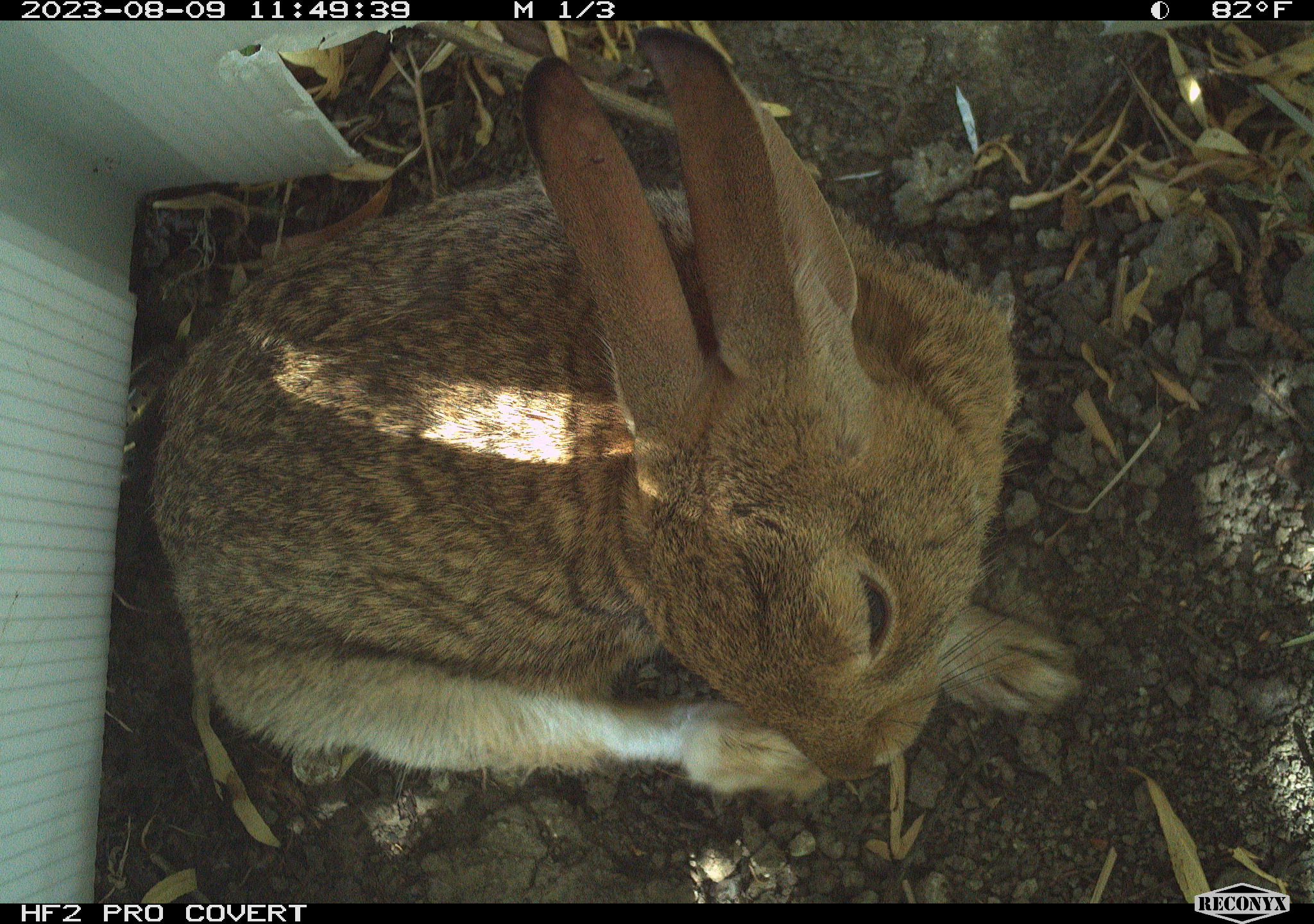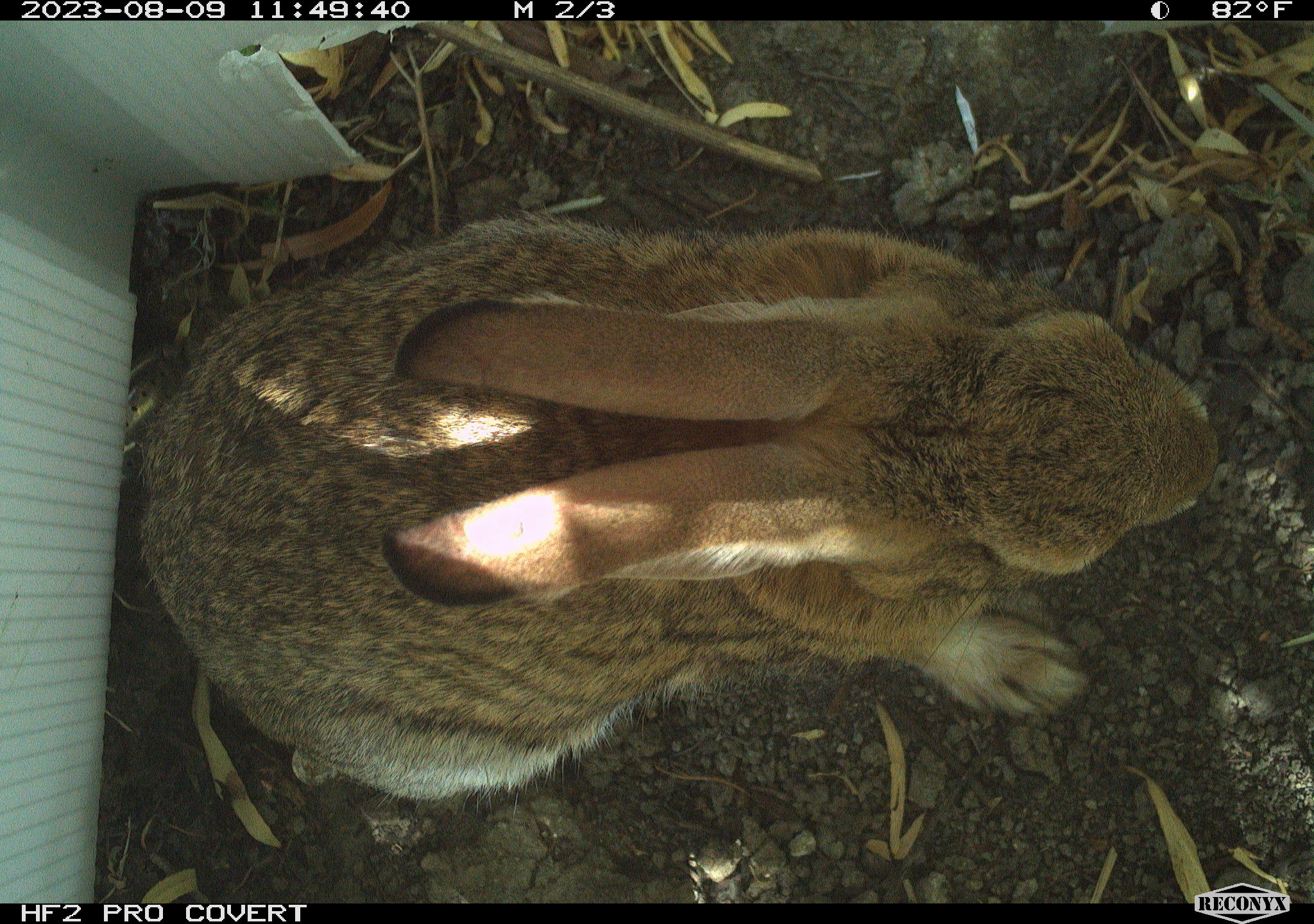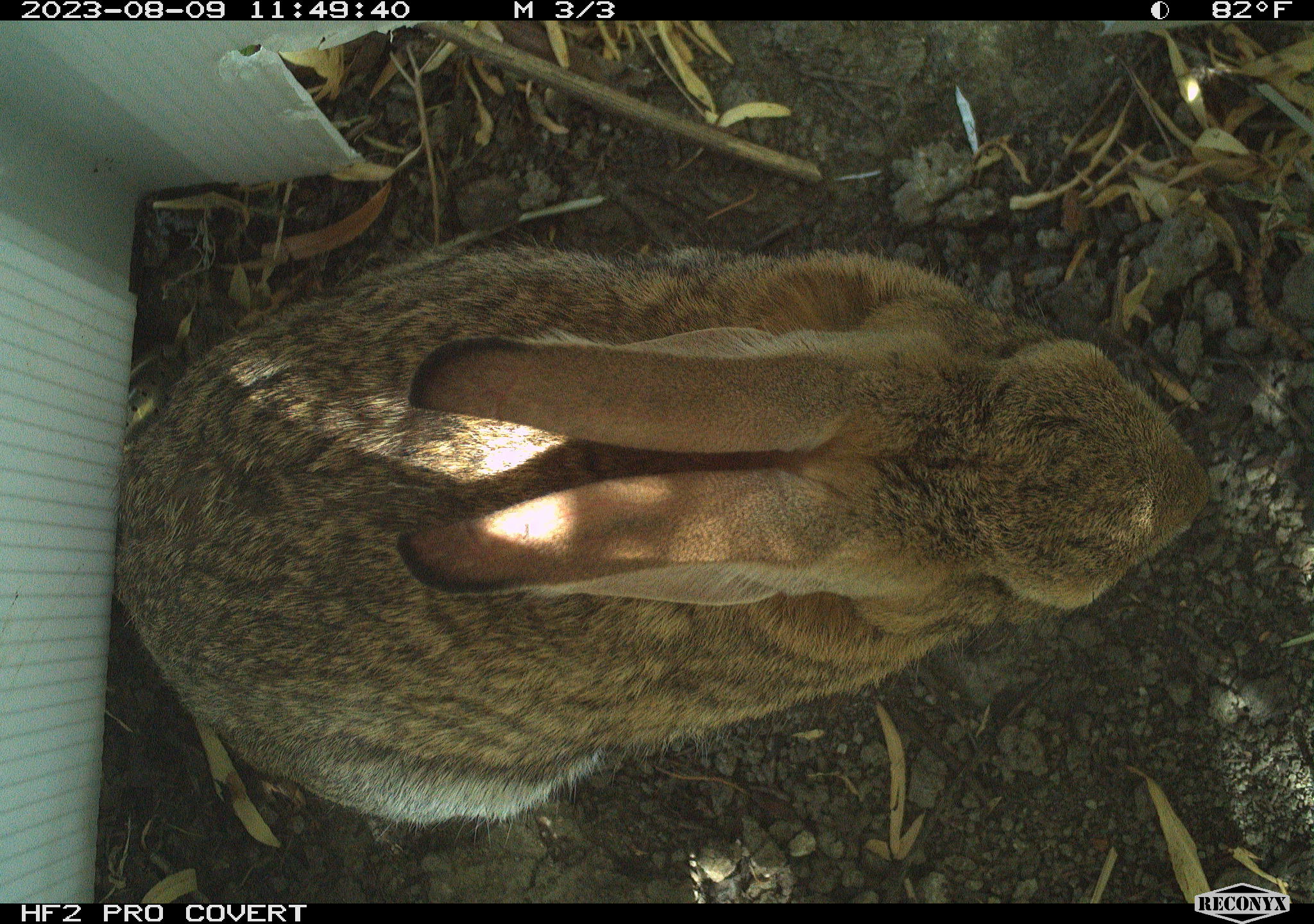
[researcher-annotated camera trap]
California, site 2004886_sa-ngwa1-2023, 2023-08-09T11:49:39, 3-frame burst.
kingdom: Animalia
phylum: Chordata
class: Mammalia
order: Lagomorpha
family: Leporidae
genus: Sylvilagus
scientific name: Sylvilagus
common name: cottontail rabbits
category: sylvilagus species